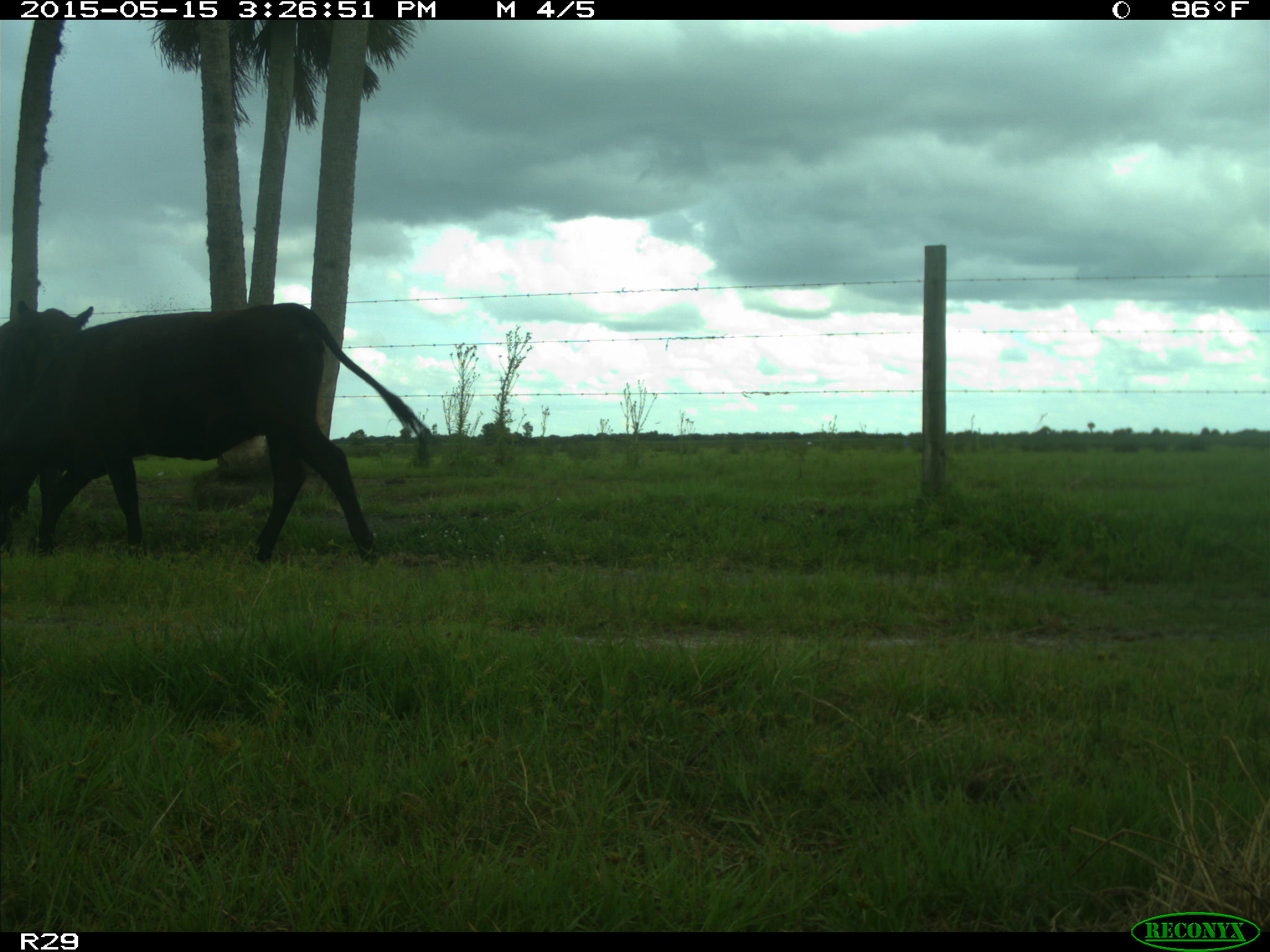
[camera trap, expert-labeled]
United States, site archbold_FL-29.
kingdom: Animalia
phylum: Chordata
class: Mammalia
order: Artiodactyla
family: Bovidae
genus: Bos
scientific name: Bos taurus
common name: domestic cow